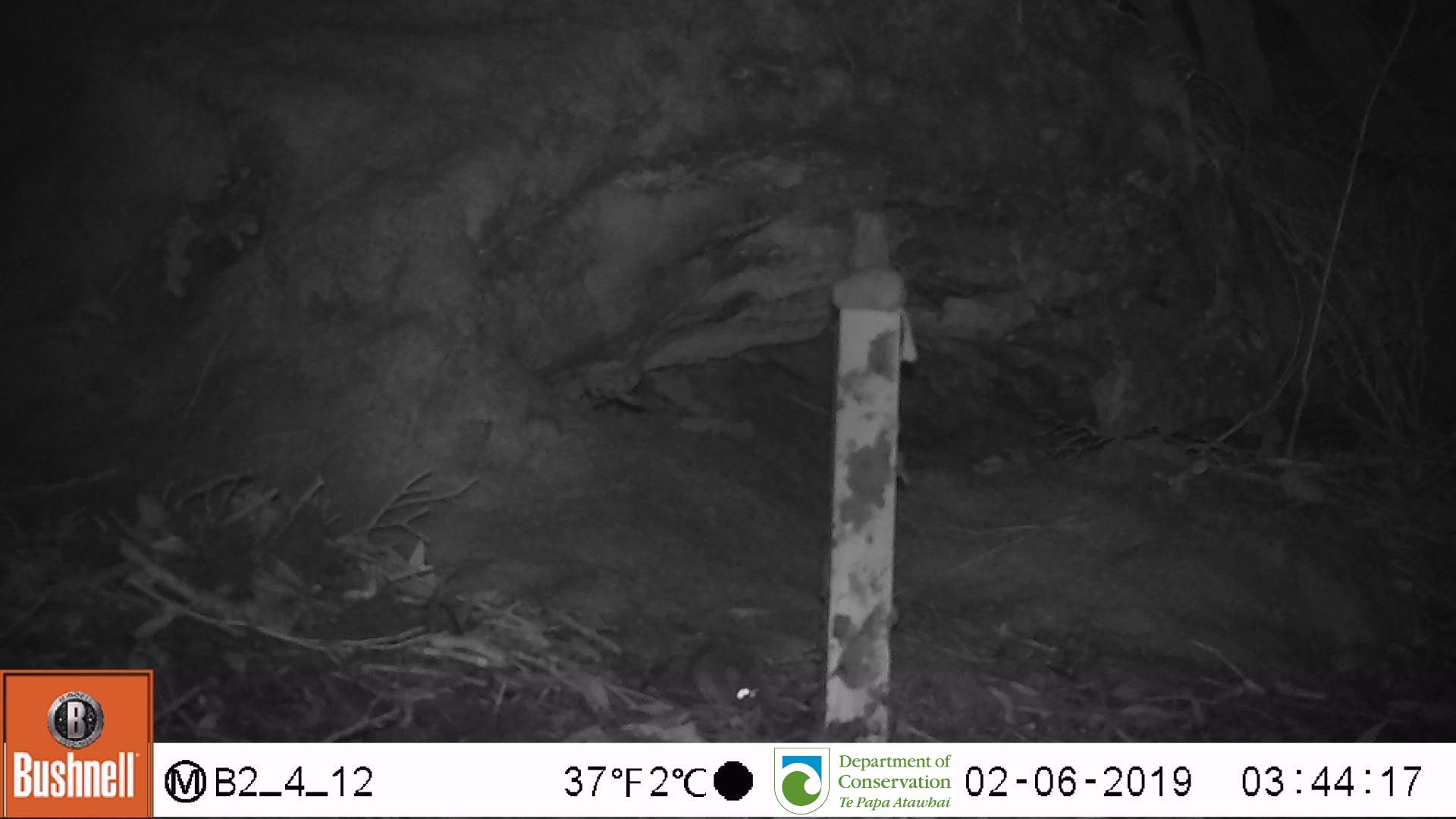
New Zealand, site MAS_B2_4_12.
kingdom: Animalia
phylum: Chordata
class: Mammalia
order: Rodentia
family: Muridae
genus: Mus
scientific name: Mus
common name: mouse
Mouse (Mus).